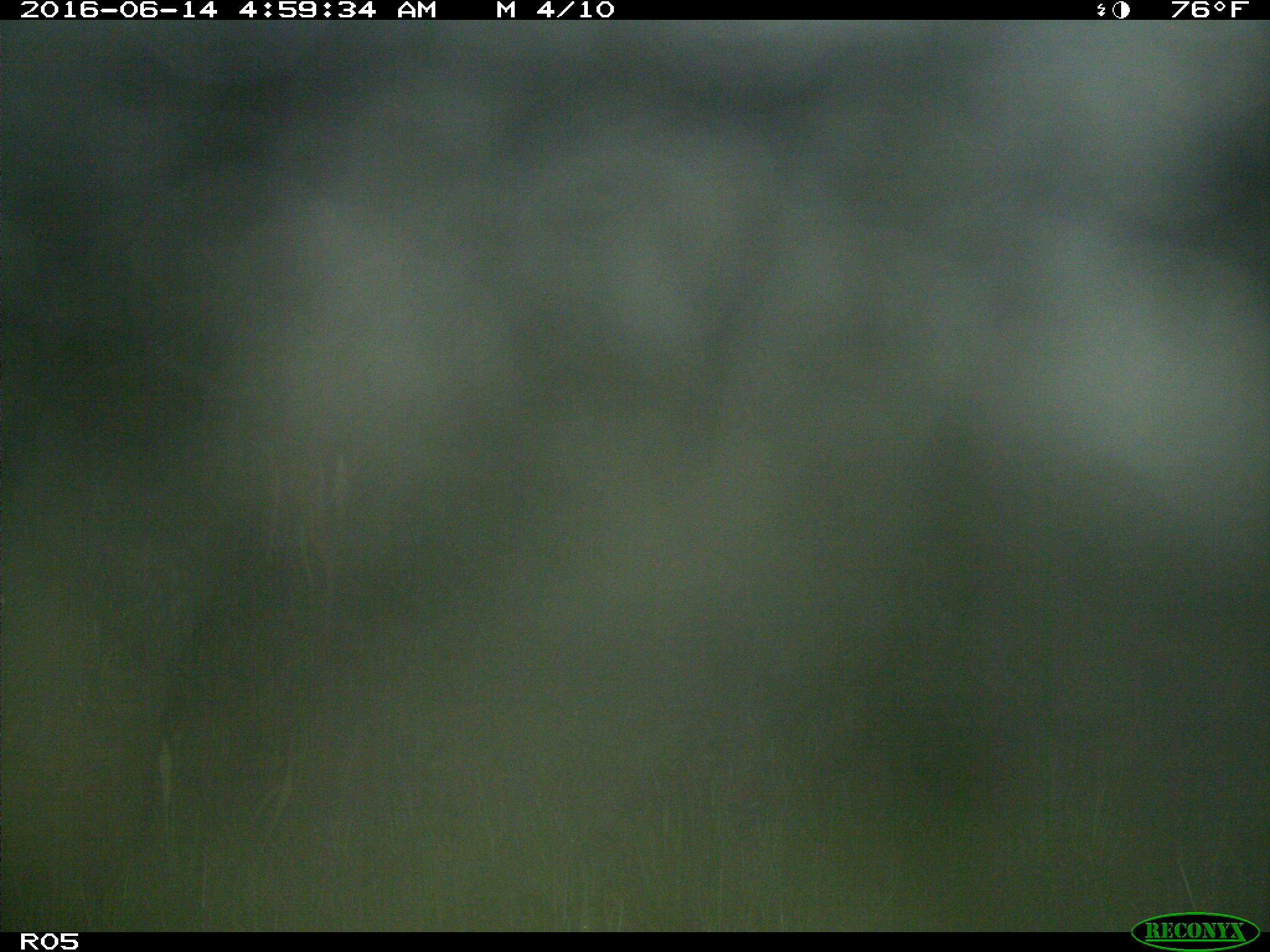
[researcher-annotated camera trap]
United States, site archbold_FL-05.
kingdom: Animalia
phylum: Chordata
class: Mammalia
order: Artiodactyla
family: Cervidae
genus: Odocoileus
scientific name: Odocoileus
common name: deer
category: unidentified deer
Unidentified deer (deer) (Odocoileus).